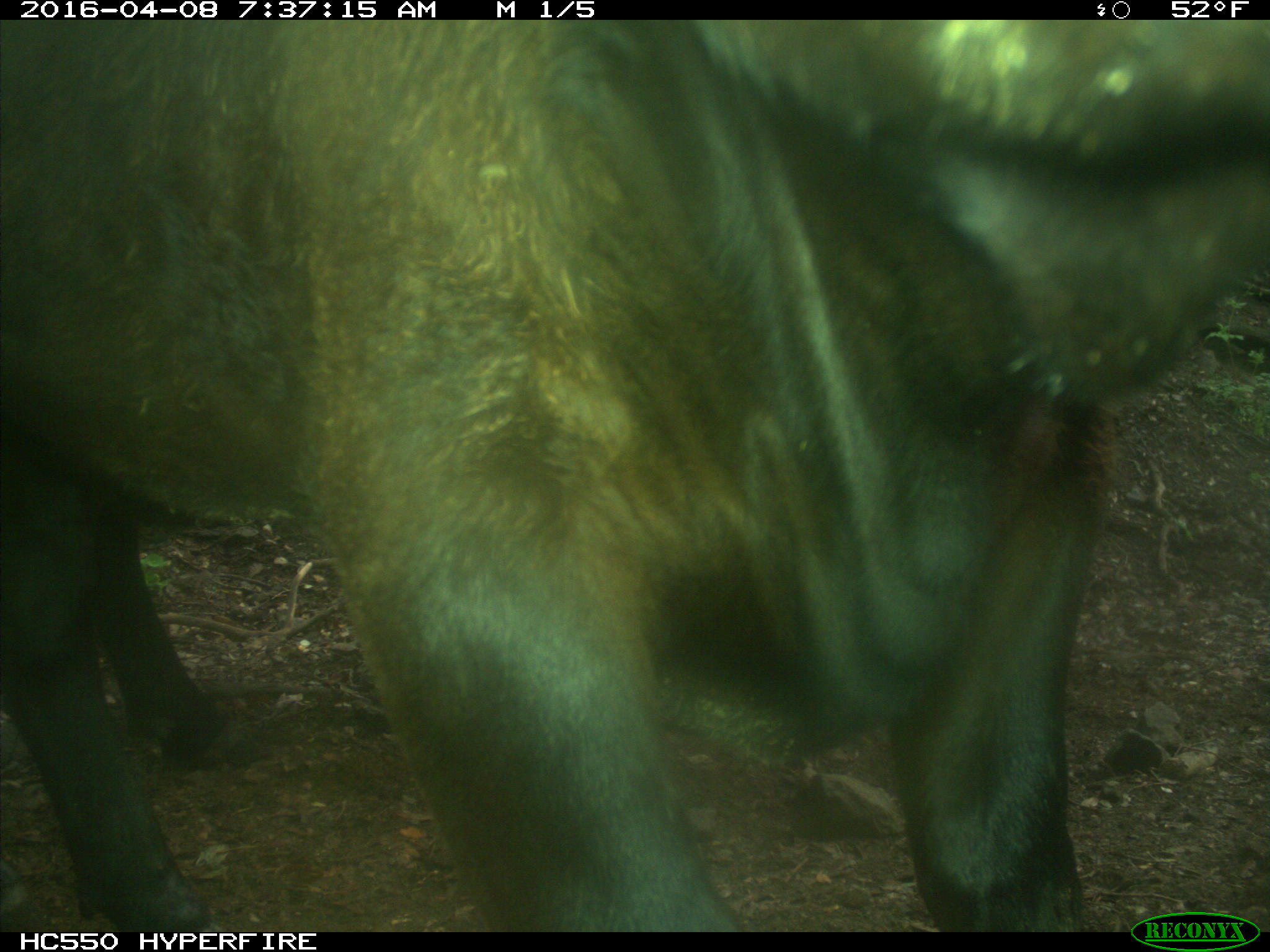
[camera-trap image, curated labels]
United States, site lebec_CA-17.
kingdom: Animalia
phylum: Chordata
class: Mammalia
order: Artiodactyla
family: Bovidae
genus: Bos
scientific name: Bos taurus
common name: domestic cow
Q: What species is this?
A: Bos taurus (domestic cow).